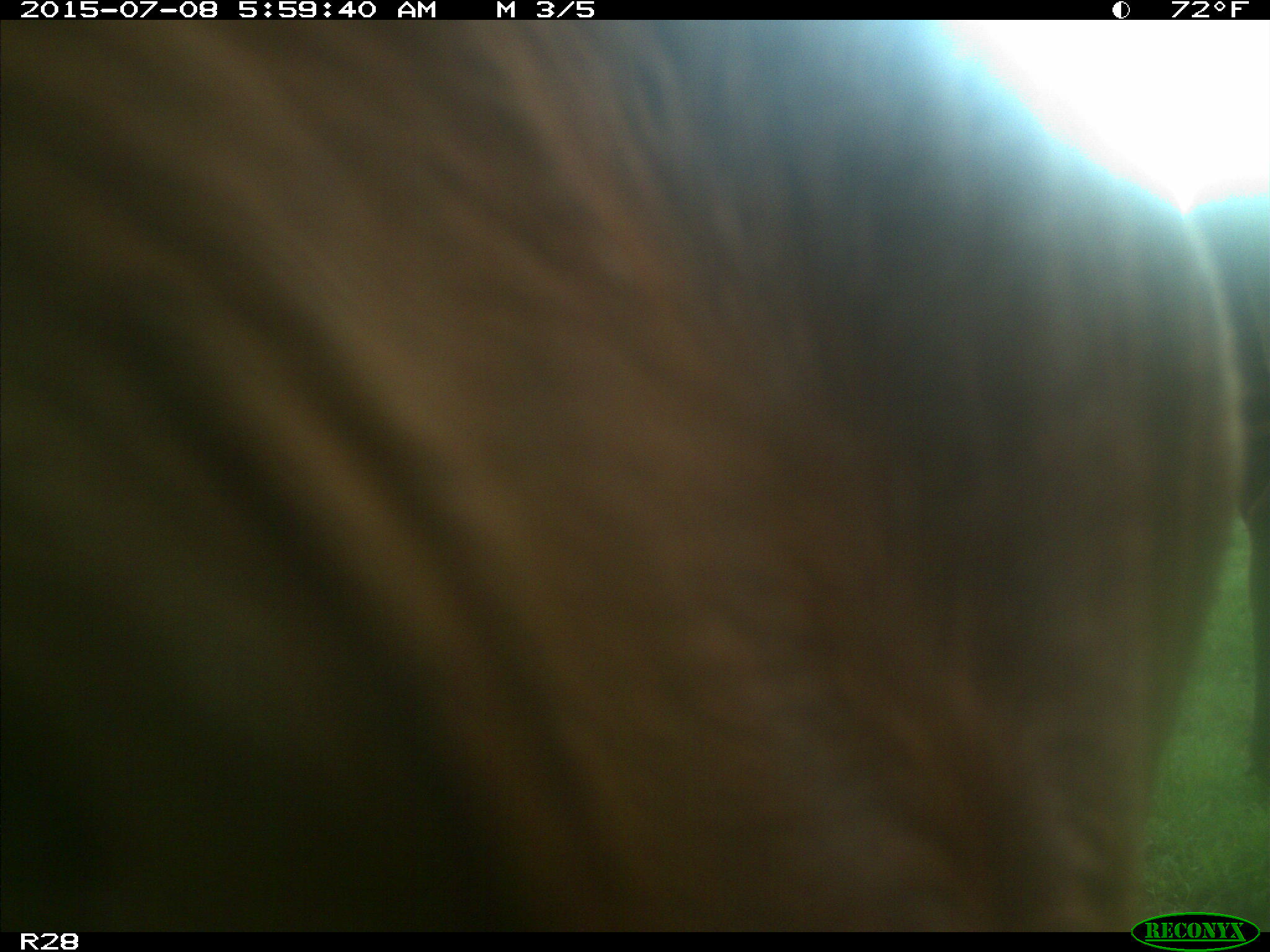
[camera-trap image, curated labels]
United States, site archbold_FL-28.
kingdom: Animalia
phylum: Chordata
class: Mammalia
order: Artiodactyla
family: Bovidae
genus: Bos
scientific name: Bos taurus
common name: domestic cow